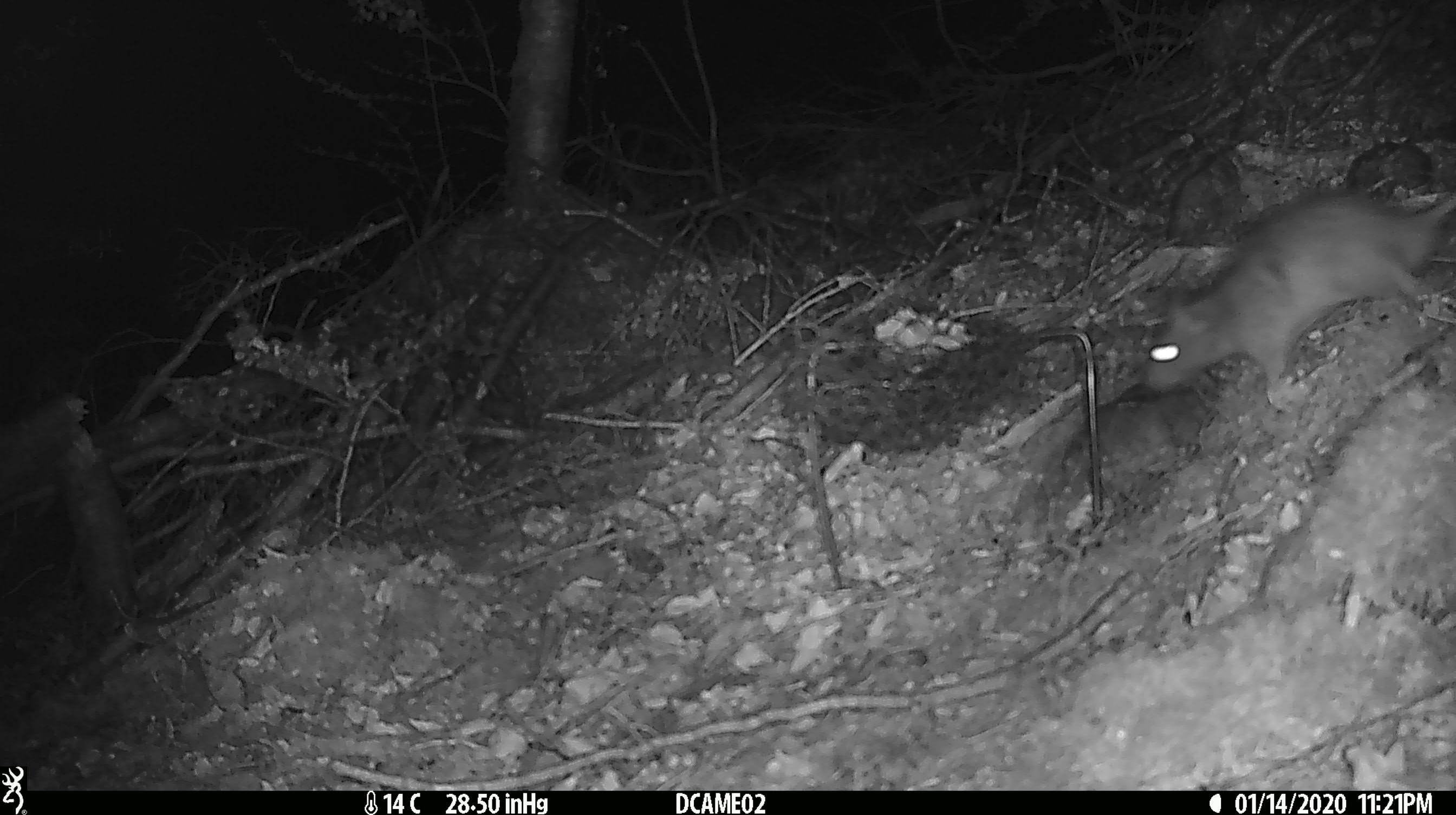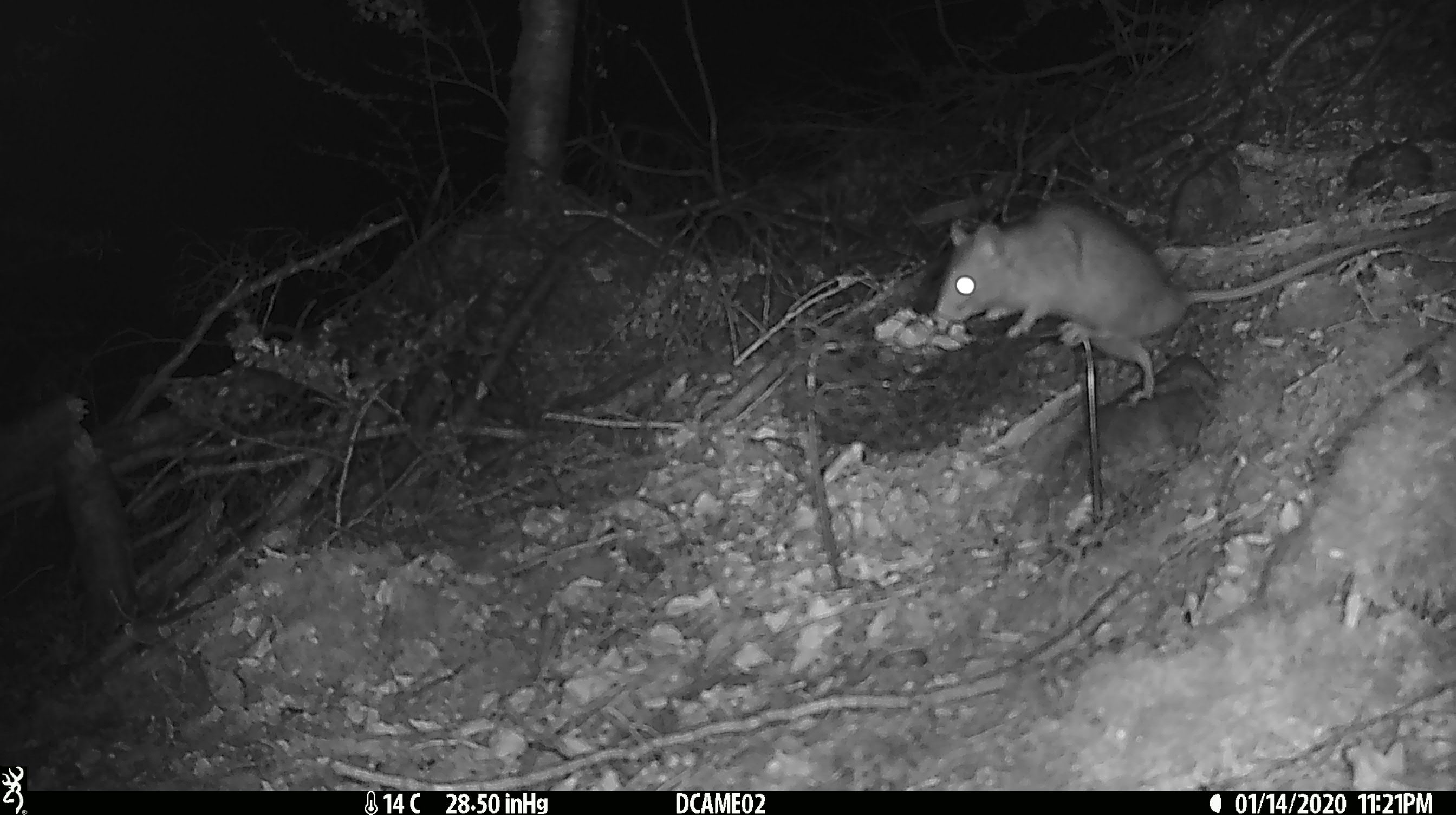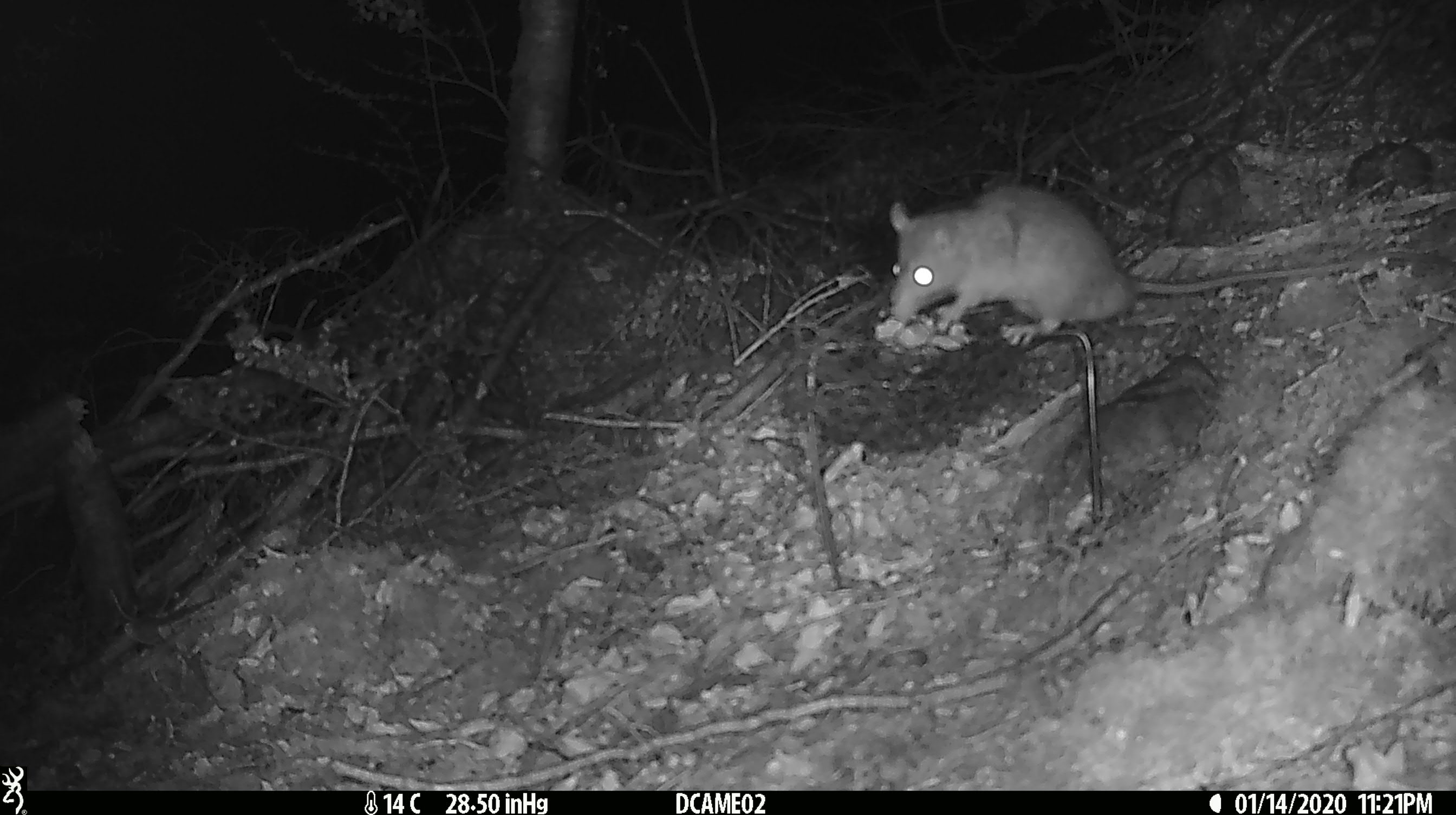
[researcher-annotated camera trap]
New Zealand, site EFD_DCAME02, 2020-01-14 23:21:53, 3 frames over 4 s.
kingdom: Animalia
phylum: Chordata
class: Mammalia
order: Rodentia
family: Muridae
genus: Rattus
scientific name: Rattus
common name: rat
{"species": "rat (Rattus)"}